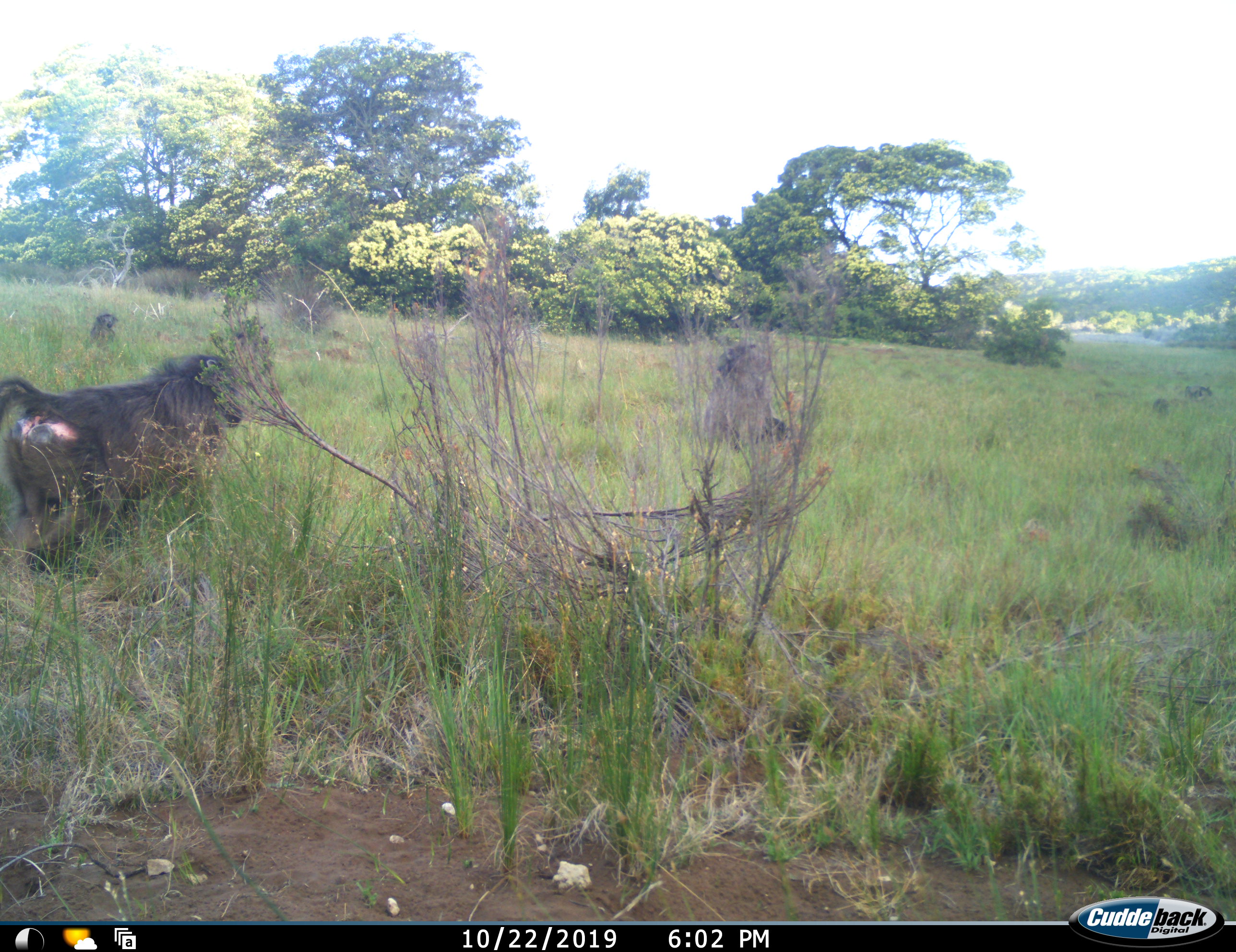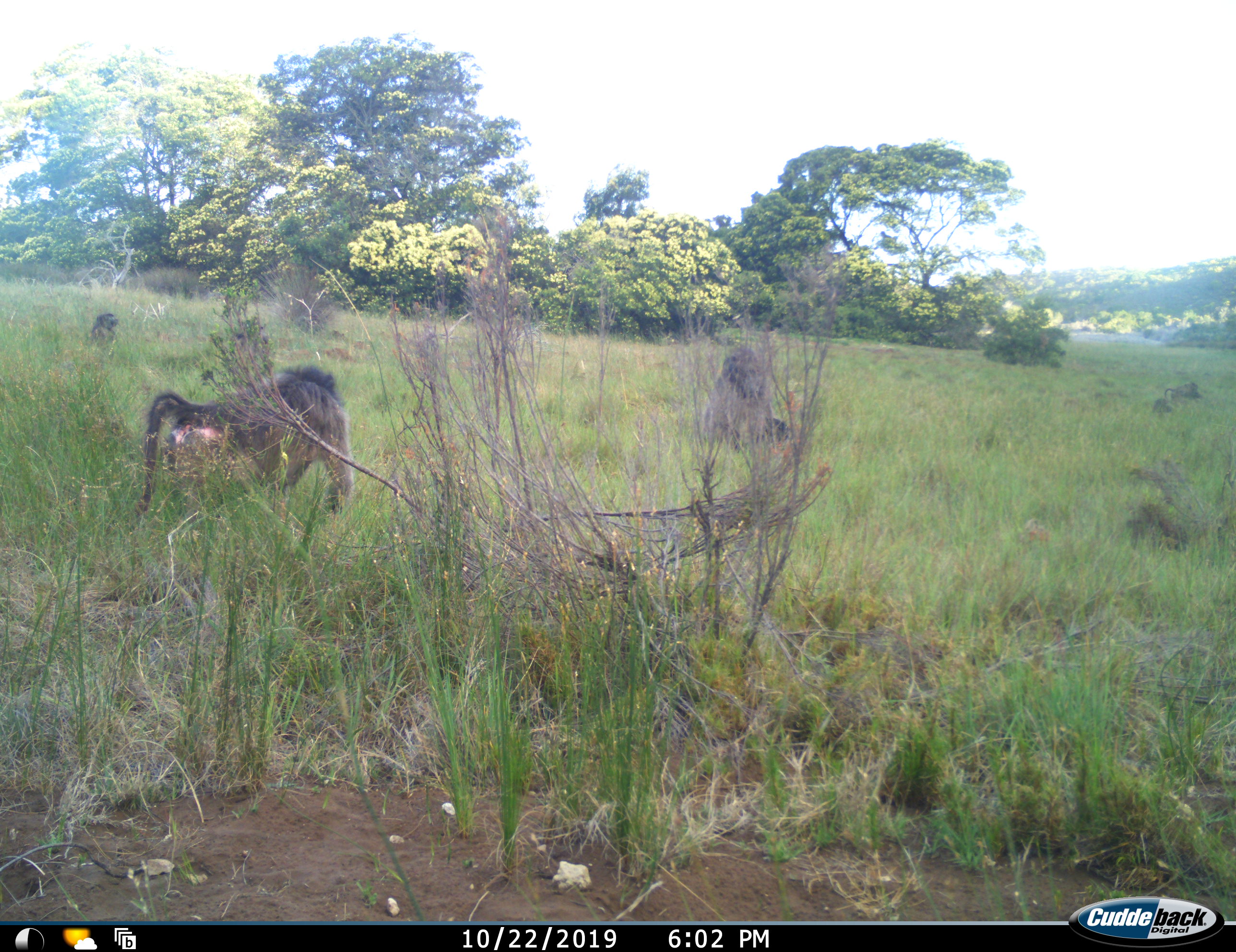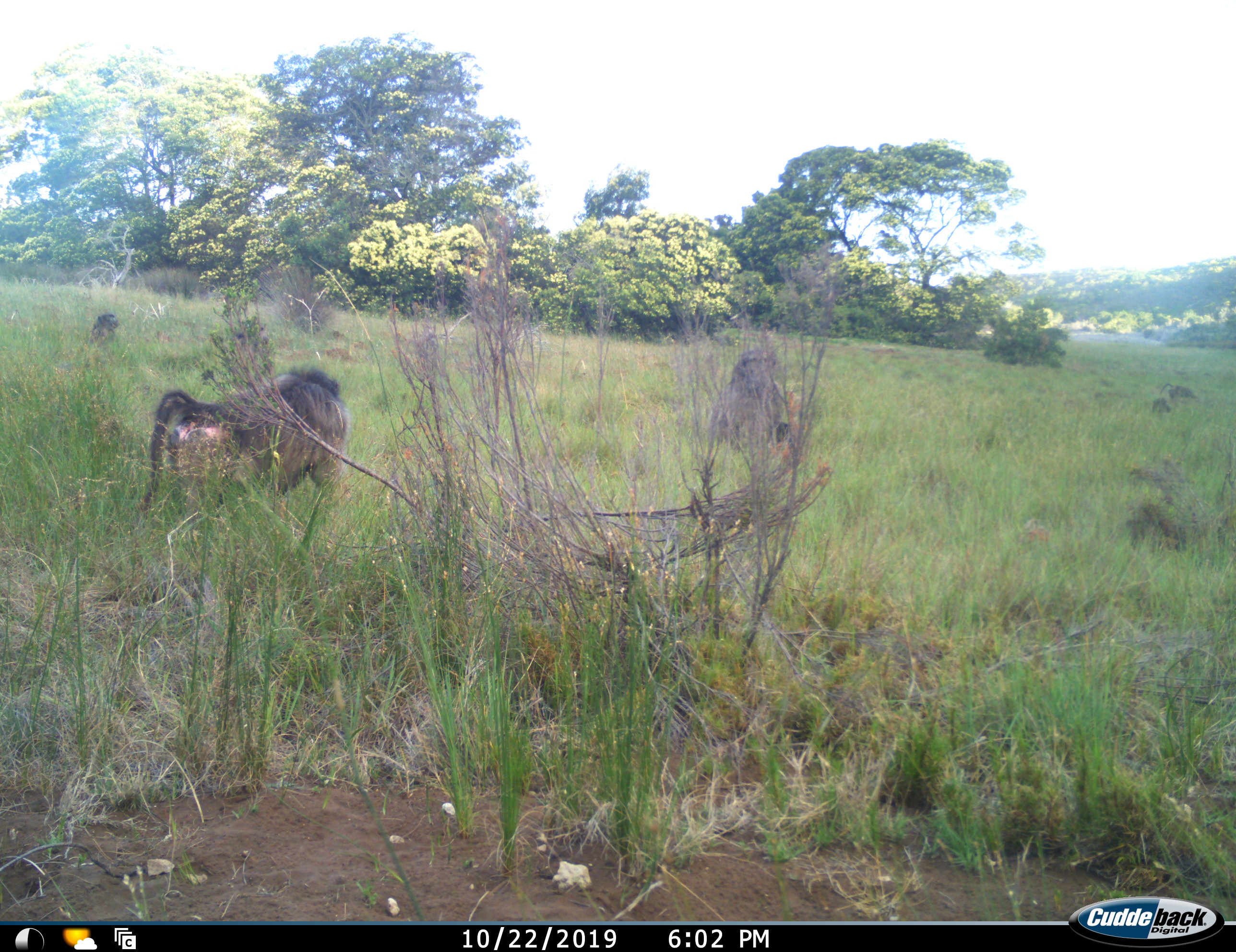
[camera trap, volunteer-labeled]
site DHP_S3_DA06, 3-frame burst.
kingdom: Animalia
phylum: Chordata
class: Mammalia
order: Primates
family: Cercopithecidae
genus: Papio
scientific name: Papio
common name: baboon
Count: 4.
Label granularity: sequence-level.